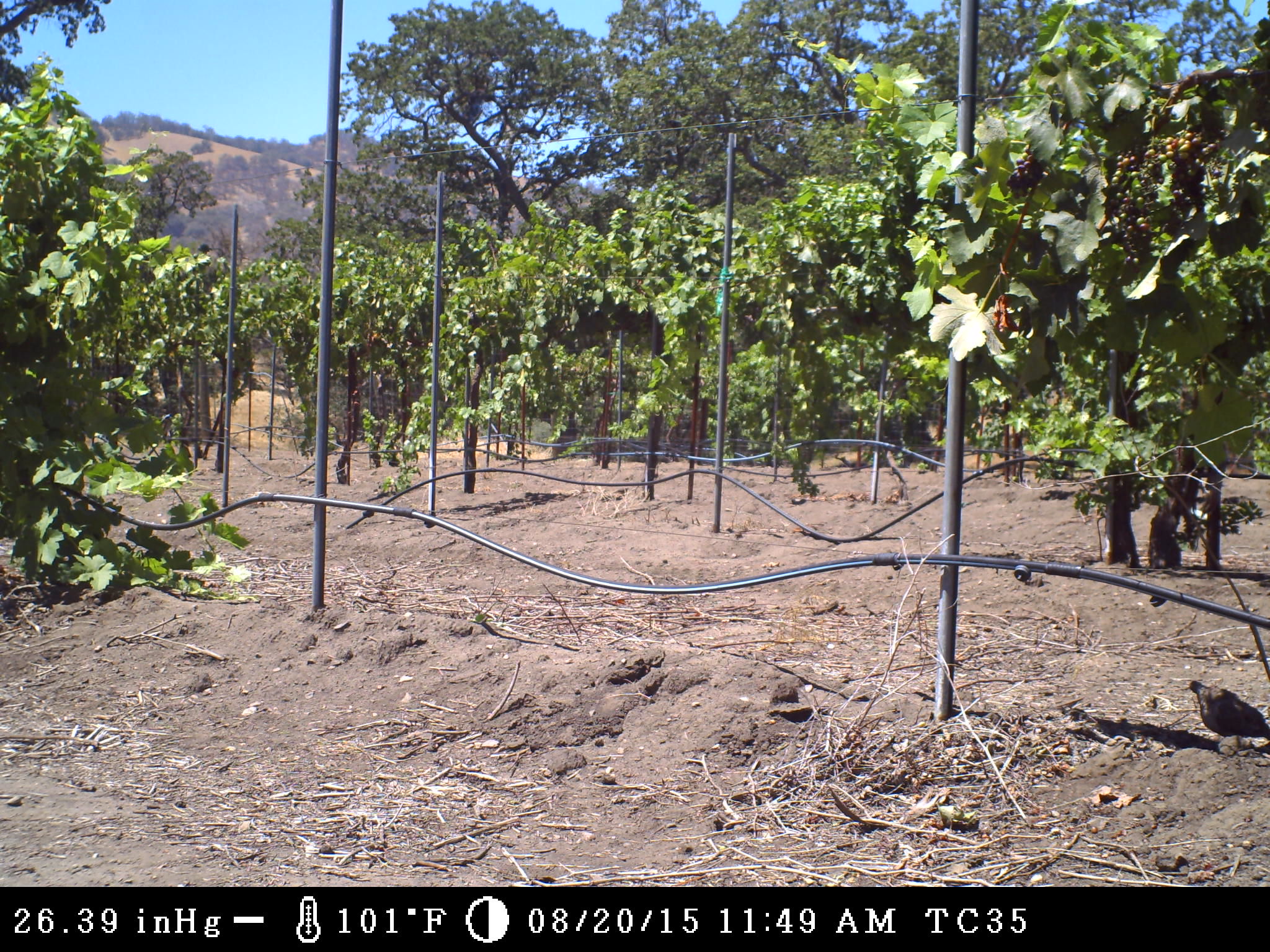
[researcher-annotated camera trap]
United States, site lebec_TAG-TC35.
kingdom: Animalia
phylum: Chordata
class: Aves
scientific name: Aves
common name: birds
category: unidentified bird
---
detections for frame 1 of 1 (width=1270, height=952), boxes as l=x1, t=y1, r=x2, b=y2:
animal: l=1188, t=680, r=1270, b=743